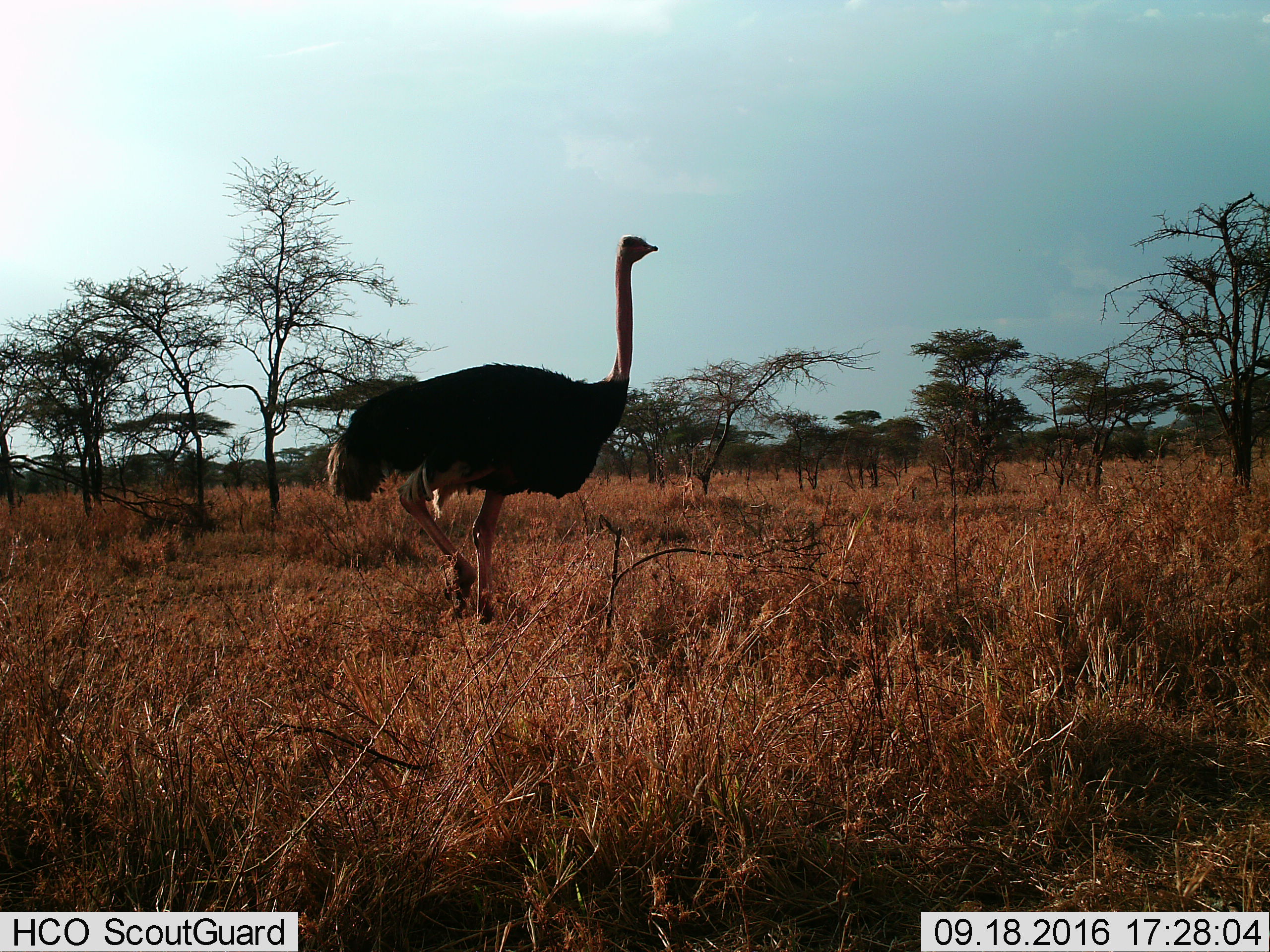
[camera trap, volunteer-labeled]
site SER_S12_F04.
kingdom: Animalia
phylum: Chordata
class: Aves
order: Struthioniformes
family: Struthionidae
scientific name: Struthionidae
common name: ostrich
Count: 1.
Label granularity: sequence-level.